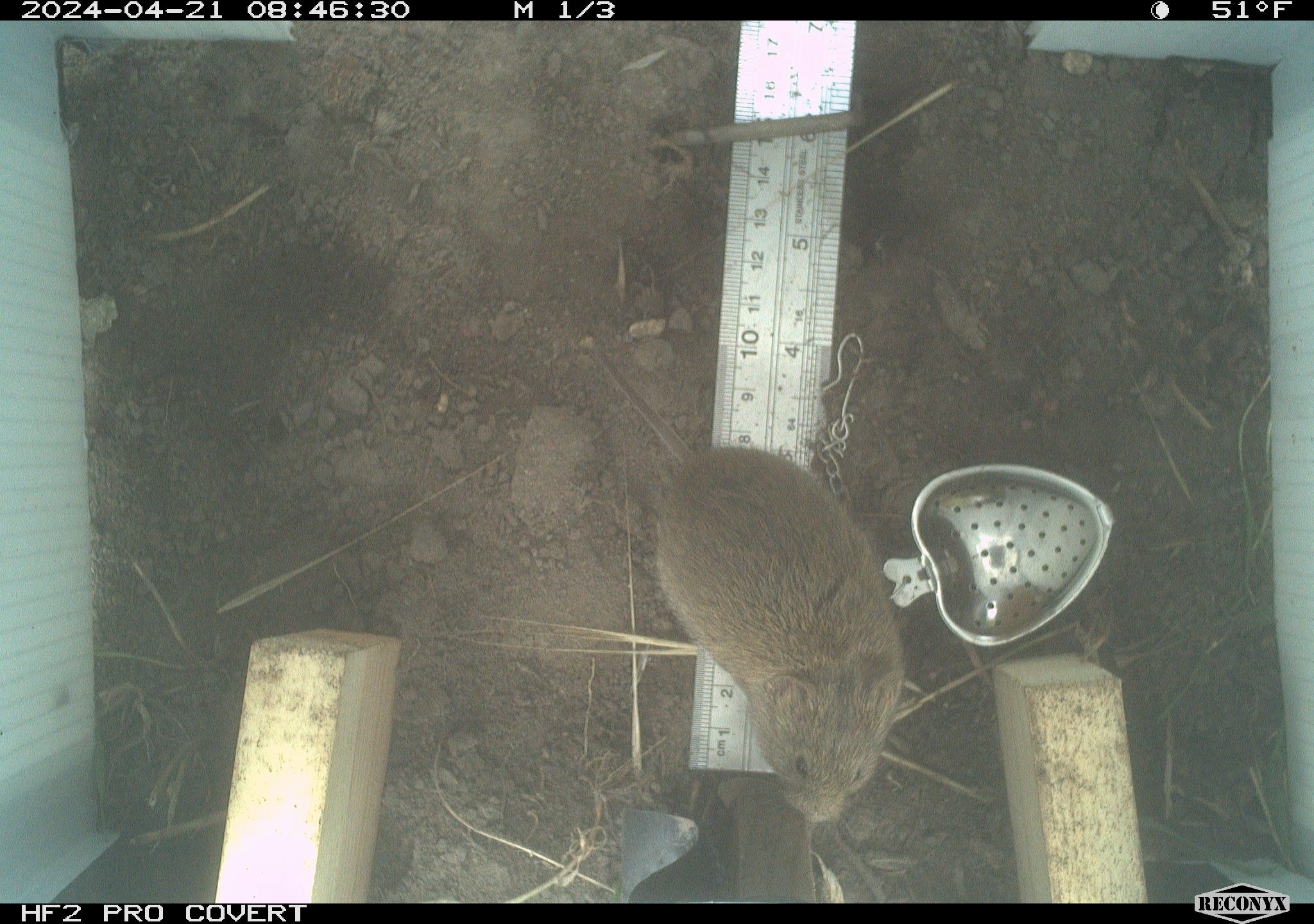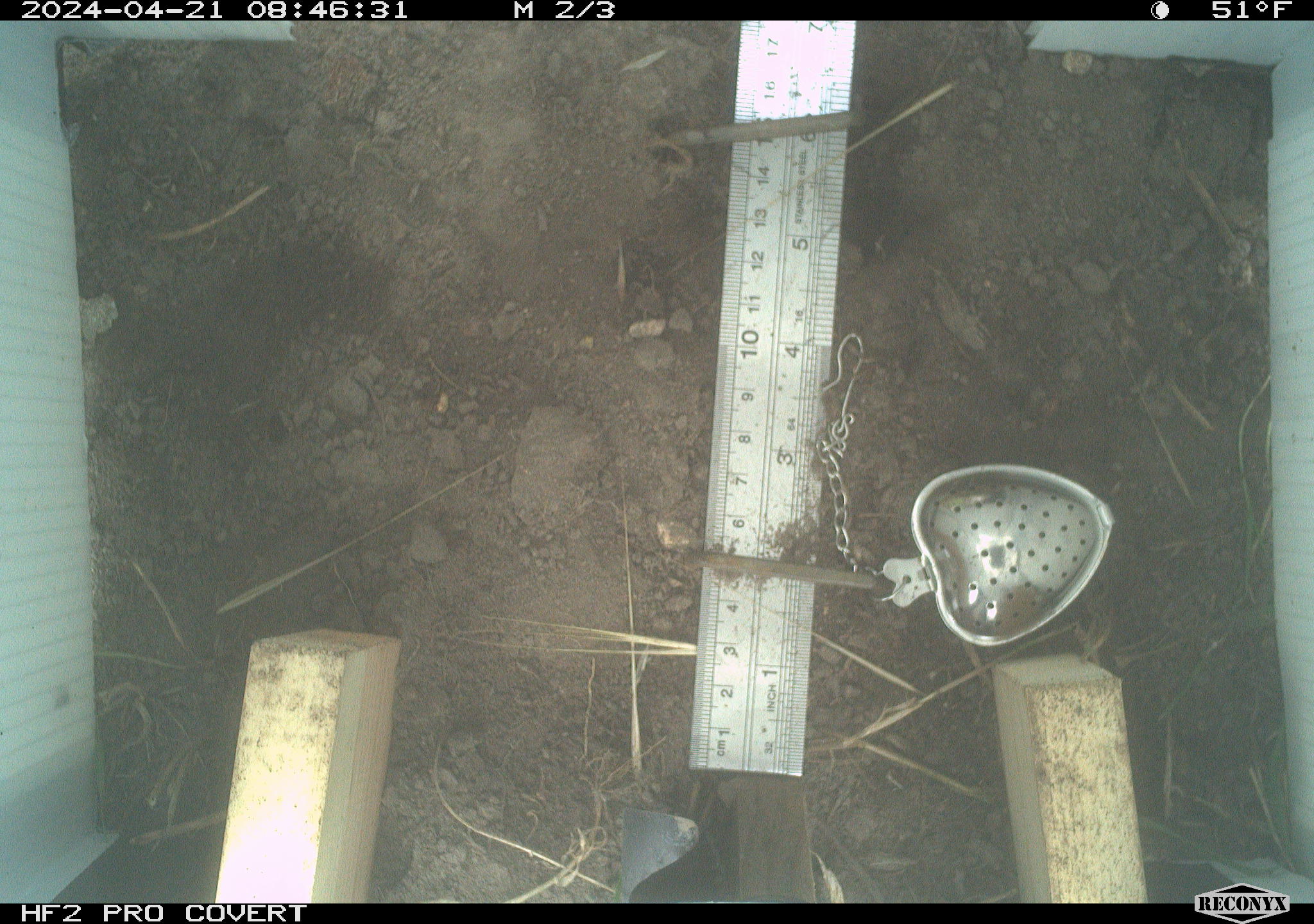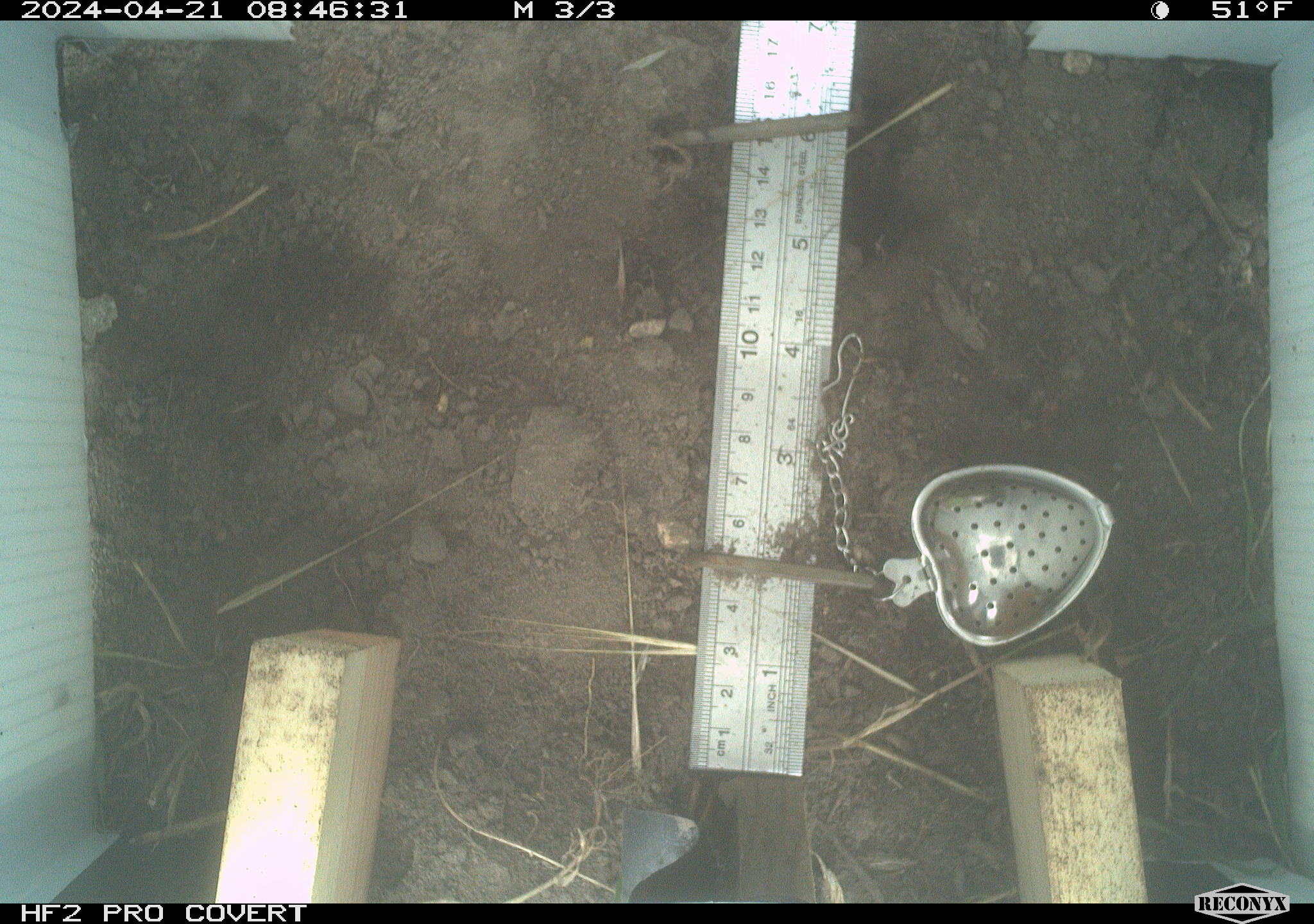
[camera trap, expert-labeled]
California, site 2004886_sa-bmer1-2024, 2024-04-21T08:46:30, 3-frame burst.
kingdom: Animalia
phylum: Chordata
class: Mammalia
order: Rodentia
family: Cricetidae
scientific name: Arvicolinae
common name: voles, lemmings, and muskrats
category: arvicolinae subfamily